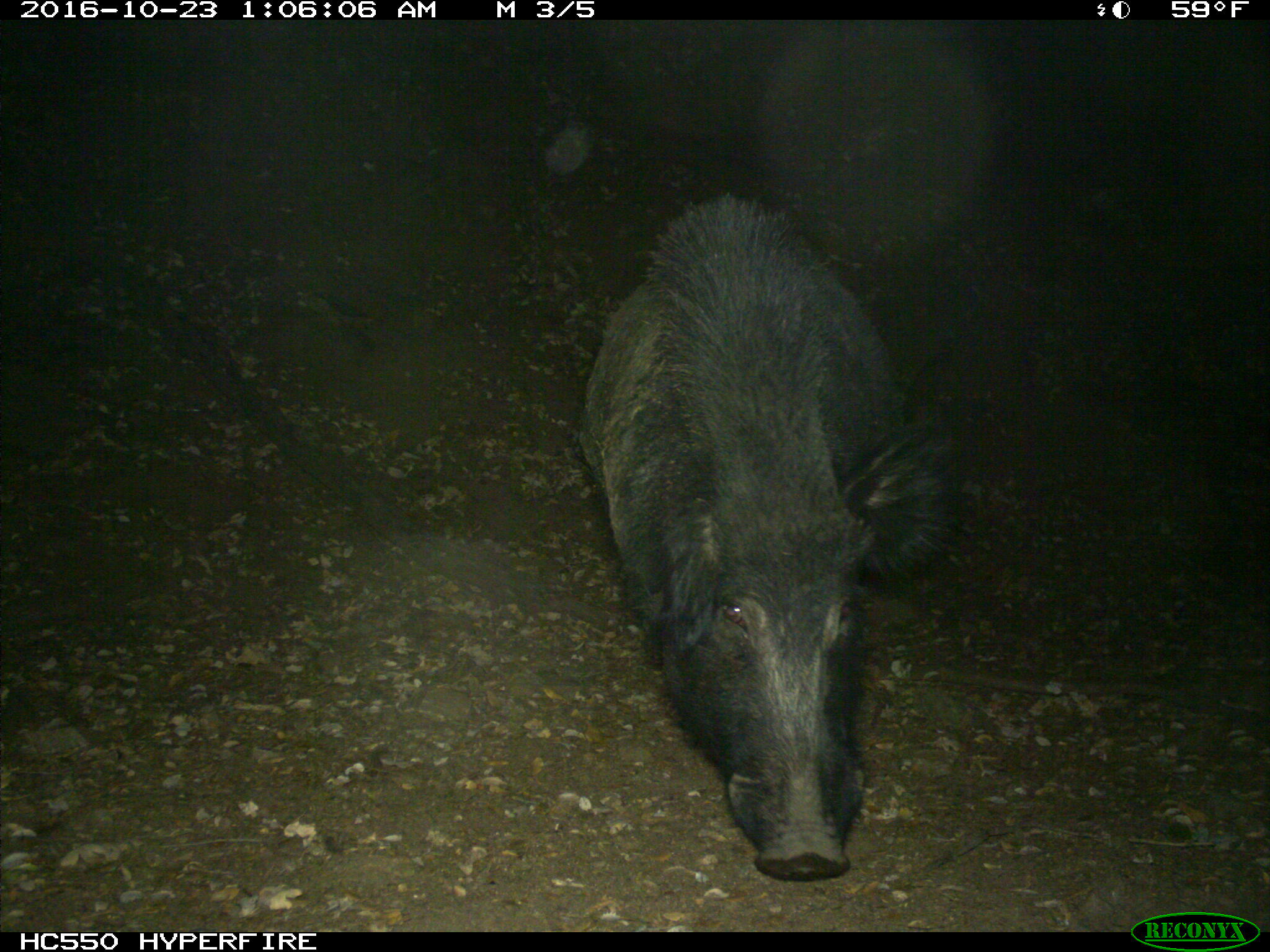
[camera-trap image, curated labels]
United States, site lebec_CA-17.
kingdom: Animalia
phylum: Chordata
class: Mammalia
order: Artiodactyla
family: Suidae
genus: Sus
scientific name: Sus scrofa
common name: wild boar